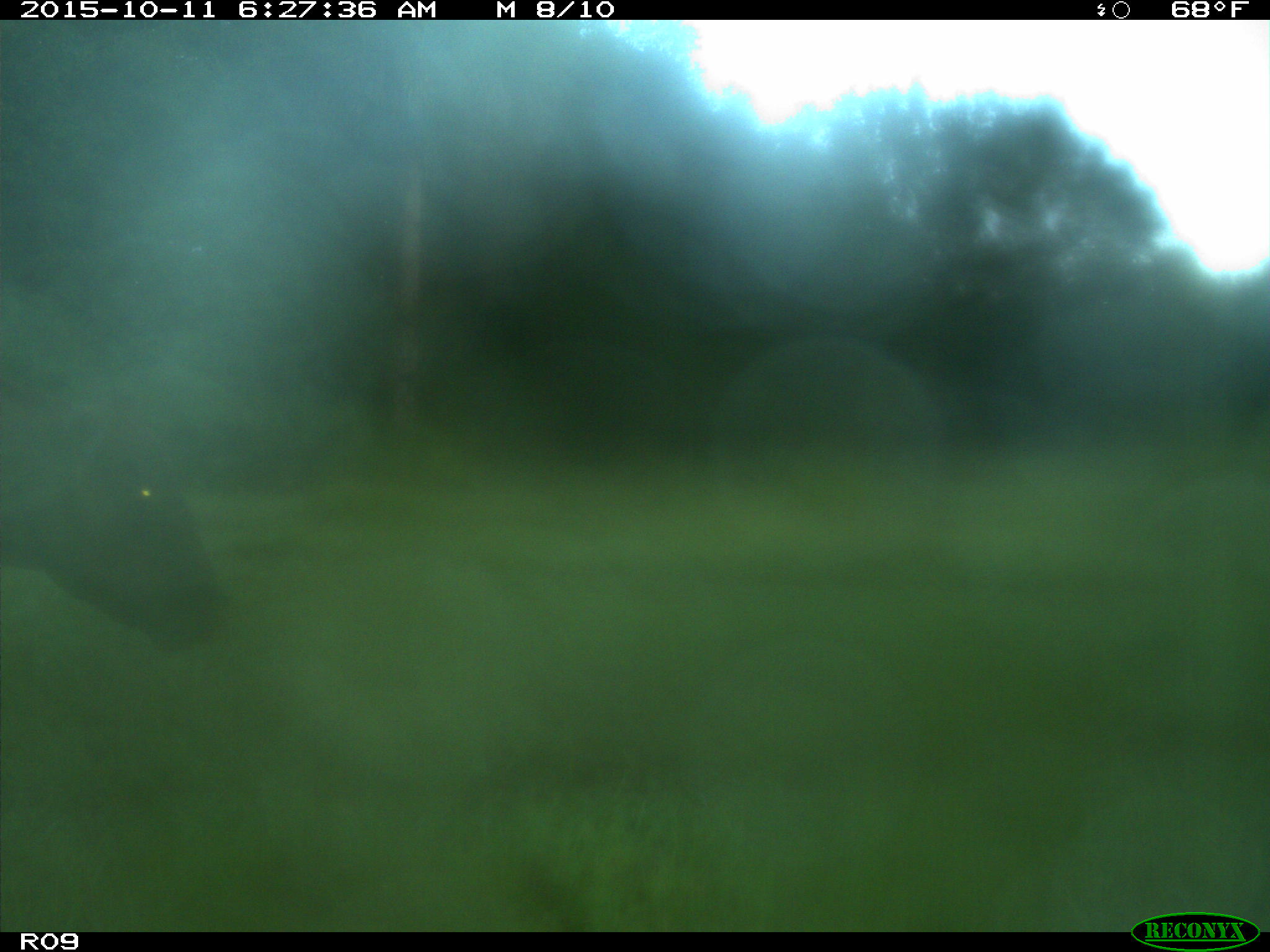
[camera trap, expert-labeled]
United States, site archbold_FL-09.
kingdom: Animalia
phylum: Chordata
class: Mammalia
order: Artiodactyla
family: Bovidae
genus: Bos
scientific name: Bos taurus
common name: domestic cow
Bos taurus (domestic cow).